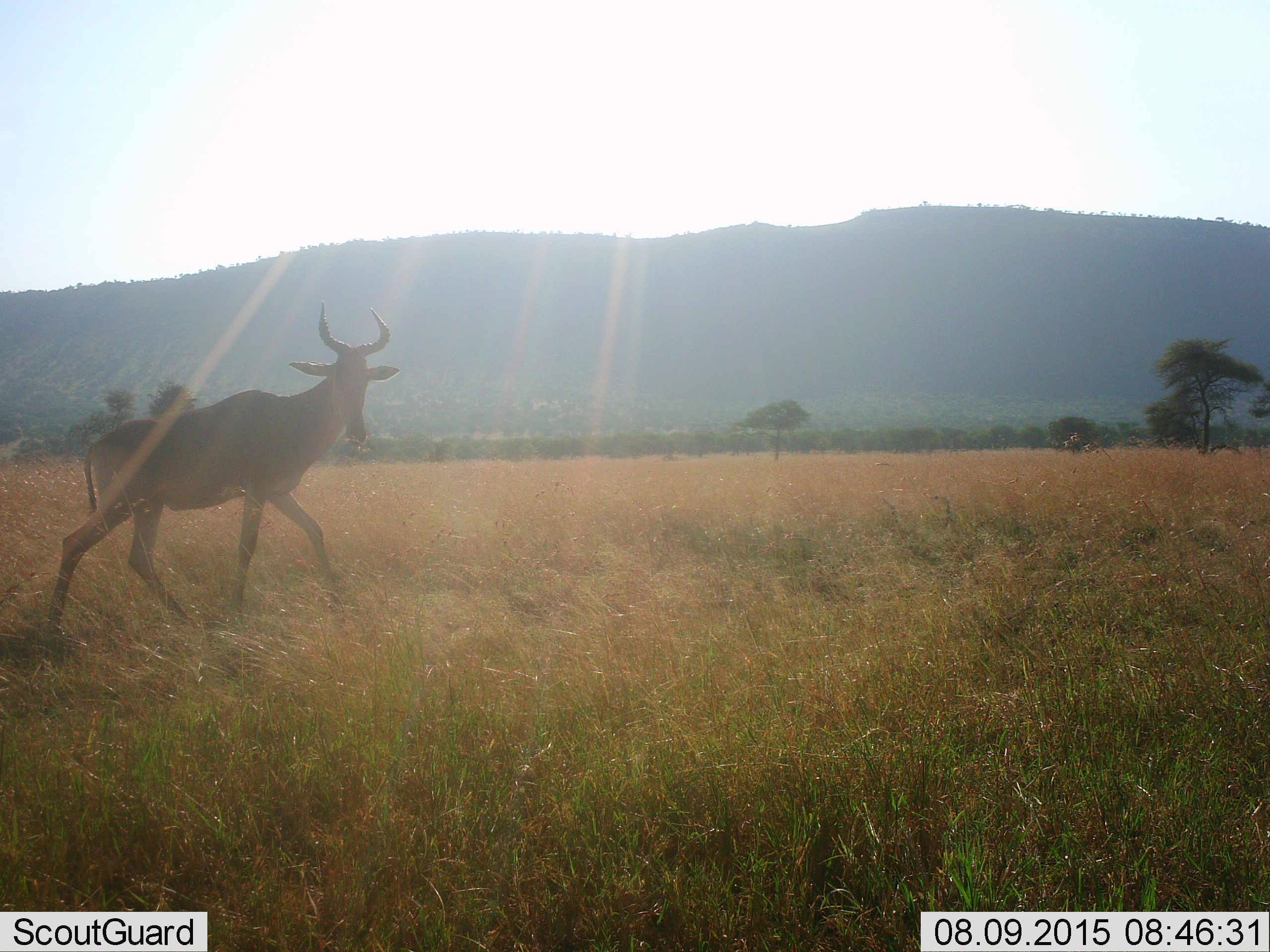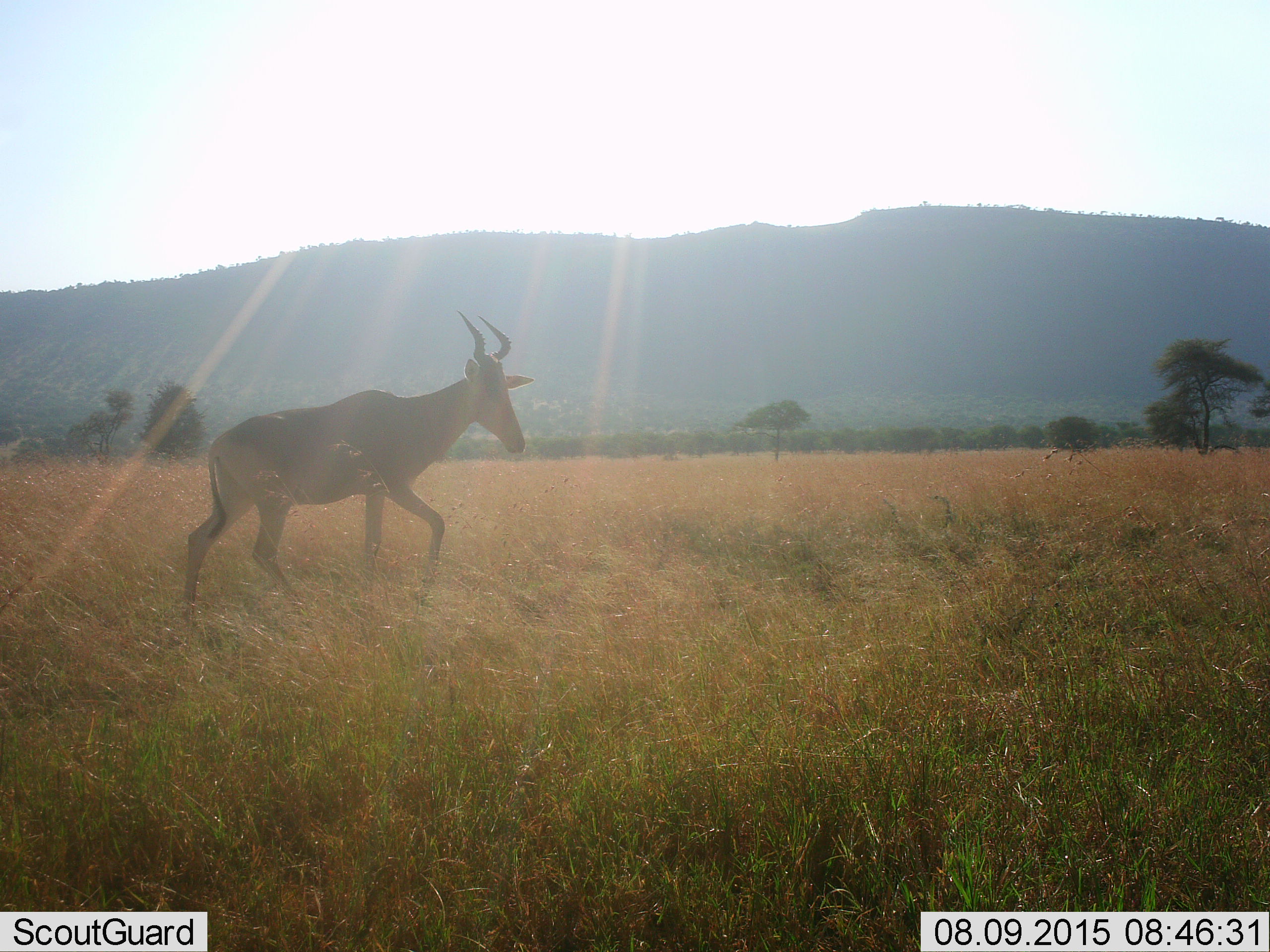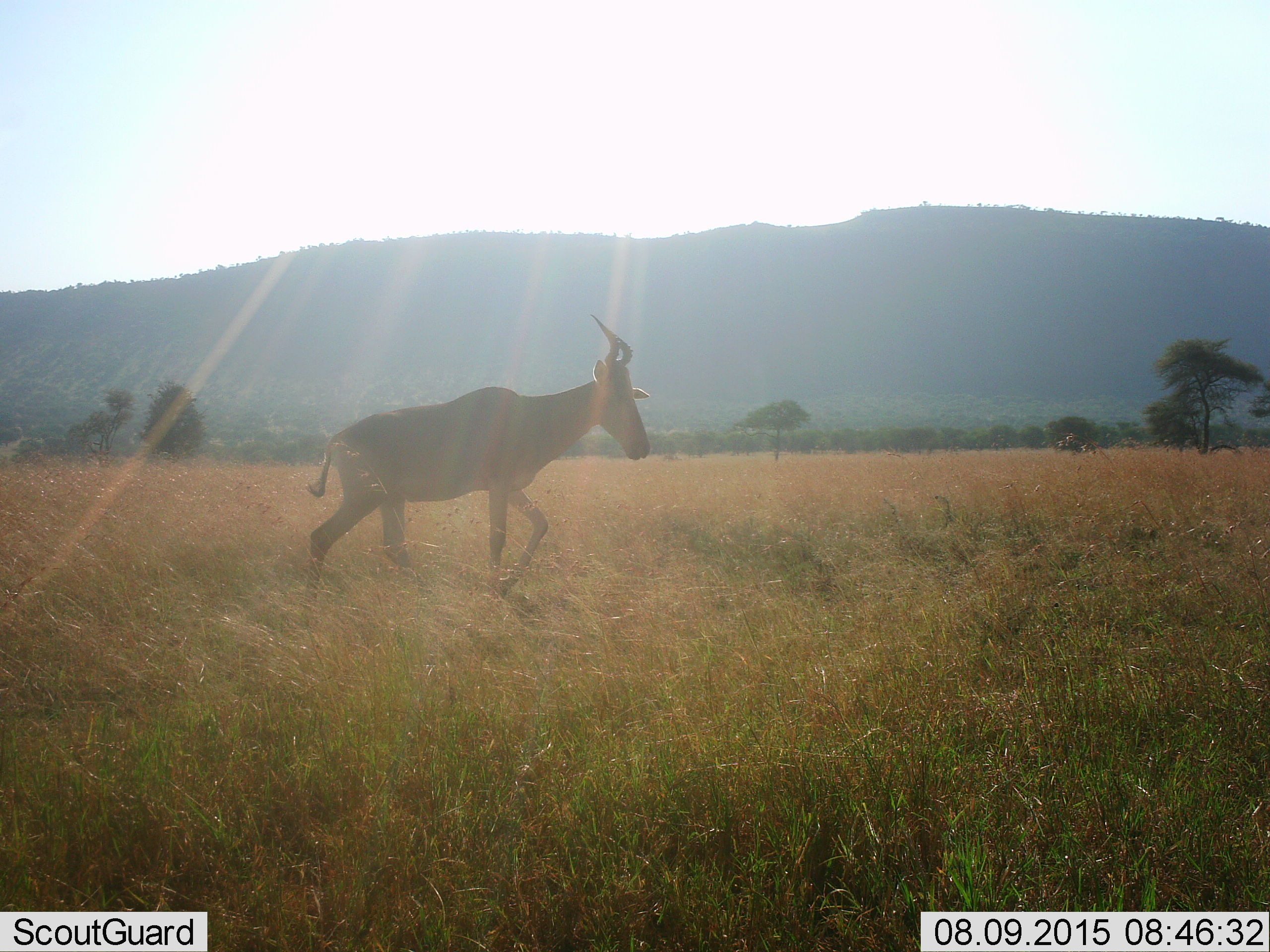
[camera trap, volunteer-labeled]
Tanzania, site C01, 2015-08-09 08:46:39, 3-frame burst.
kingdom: Animalia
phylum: Chordata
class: Mammalia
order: Artiodactyla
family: Bovidae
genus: Alcelaphus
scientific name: Alcelaphus buselaphus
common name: hartebeest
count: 1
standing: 13%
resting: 0%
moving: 93%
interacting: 0%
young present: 0%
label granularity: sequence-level